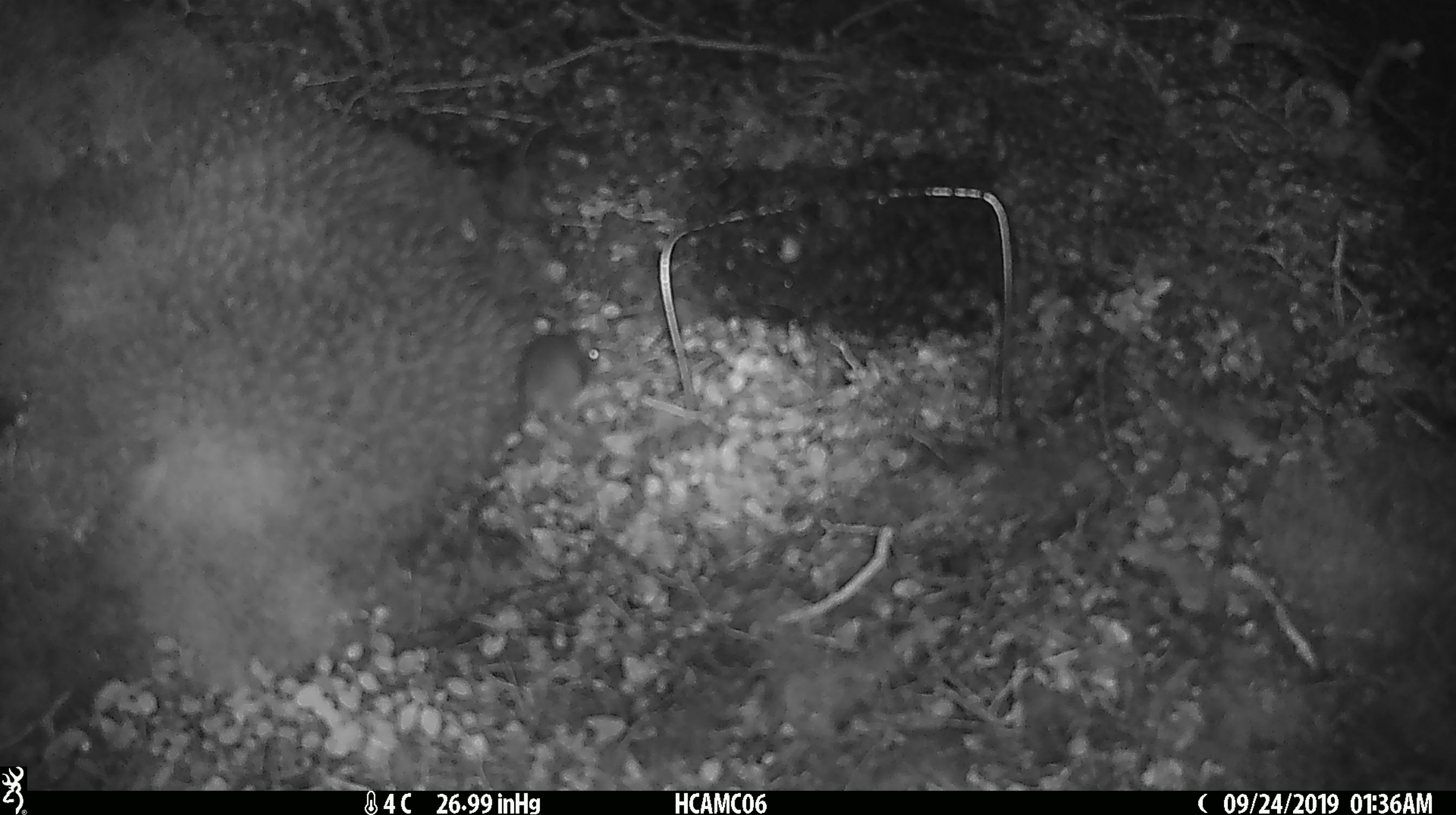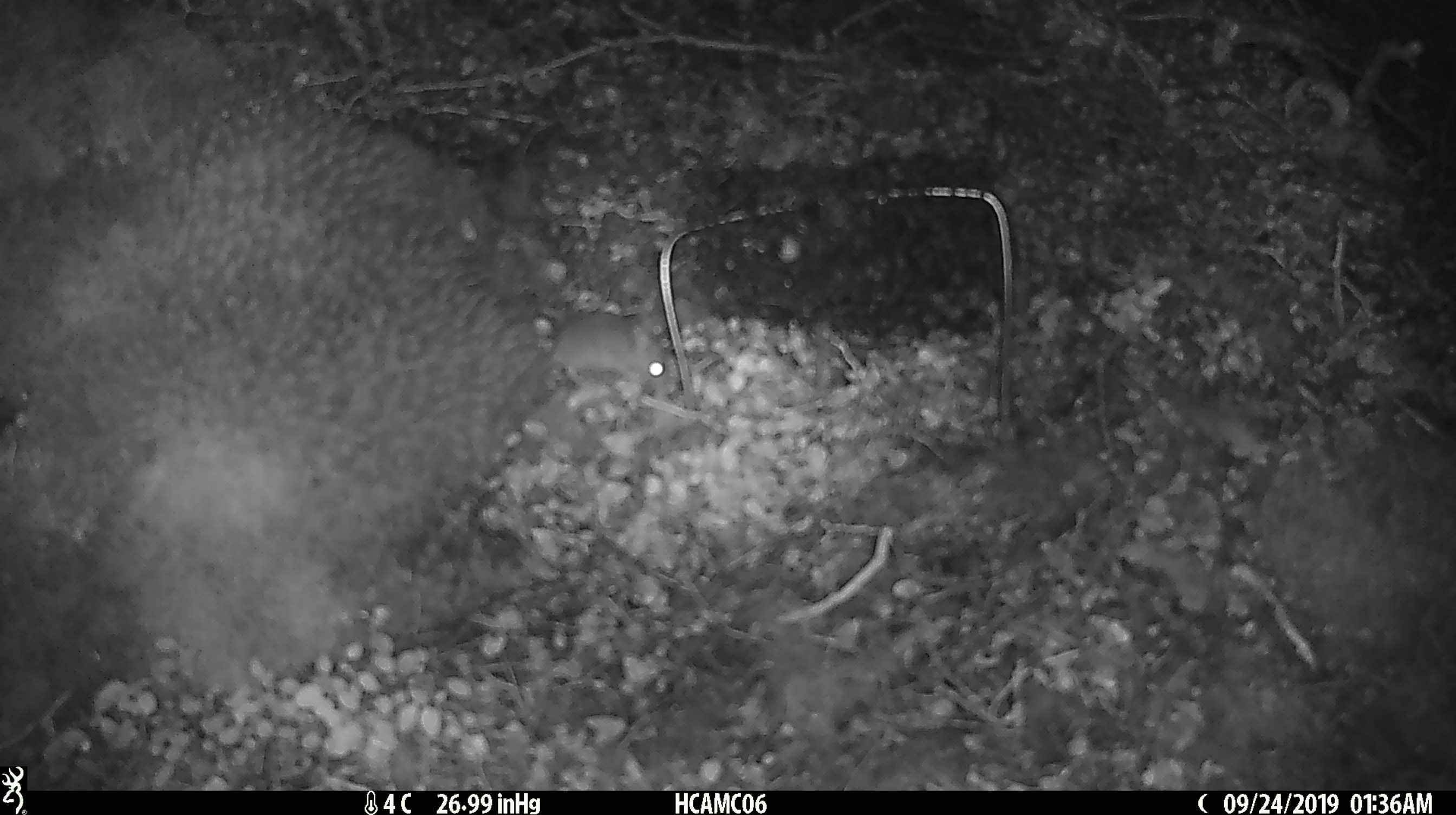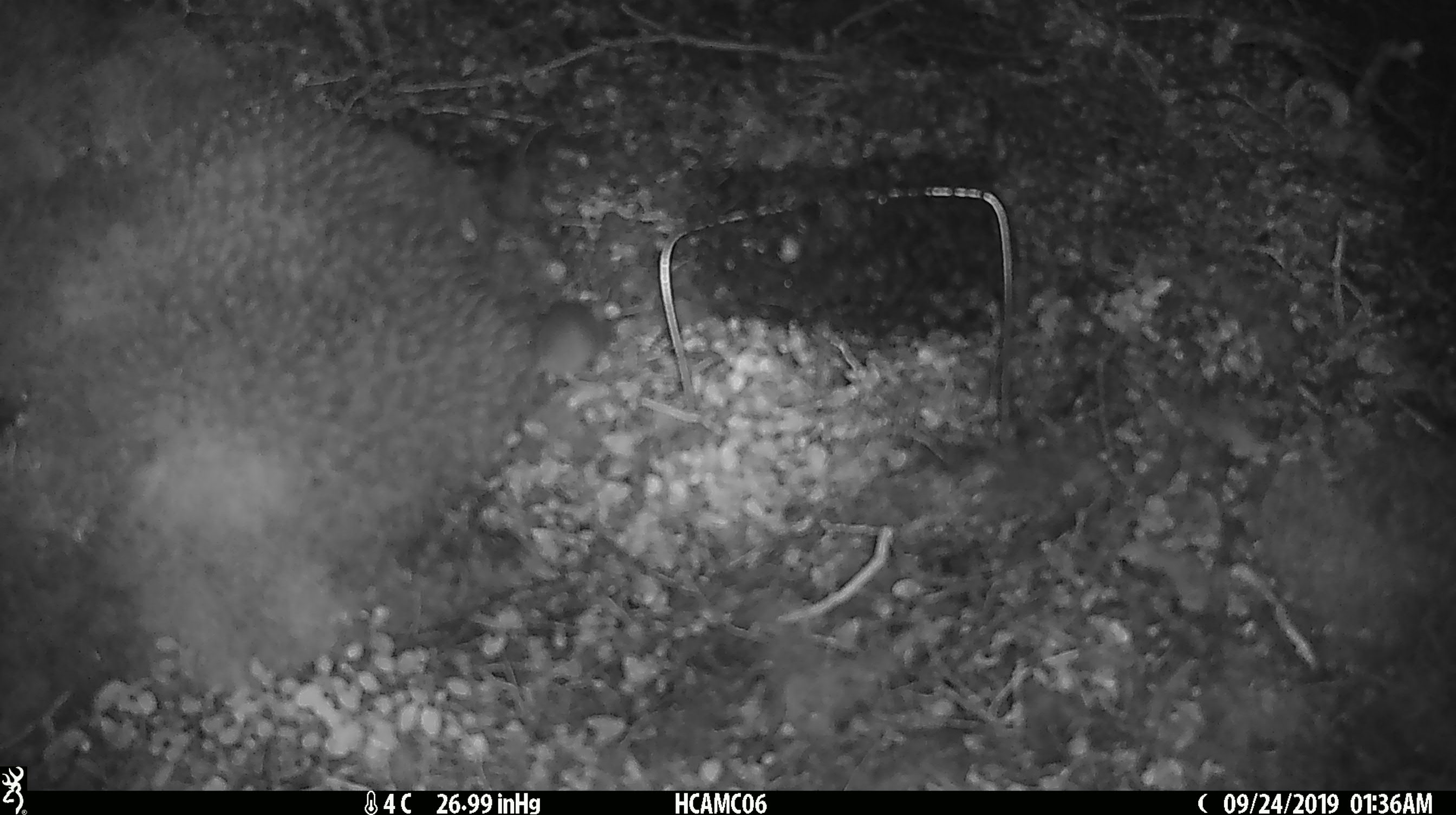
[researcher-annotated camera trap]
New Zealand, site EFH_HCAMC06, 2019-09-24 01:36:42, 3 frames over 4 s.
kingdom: Animalia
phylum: Chordata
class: Mammalia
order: Rodentia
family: Muridae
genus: Mus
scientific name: Mus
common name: mouse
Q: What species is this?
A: Mouse (Mus).